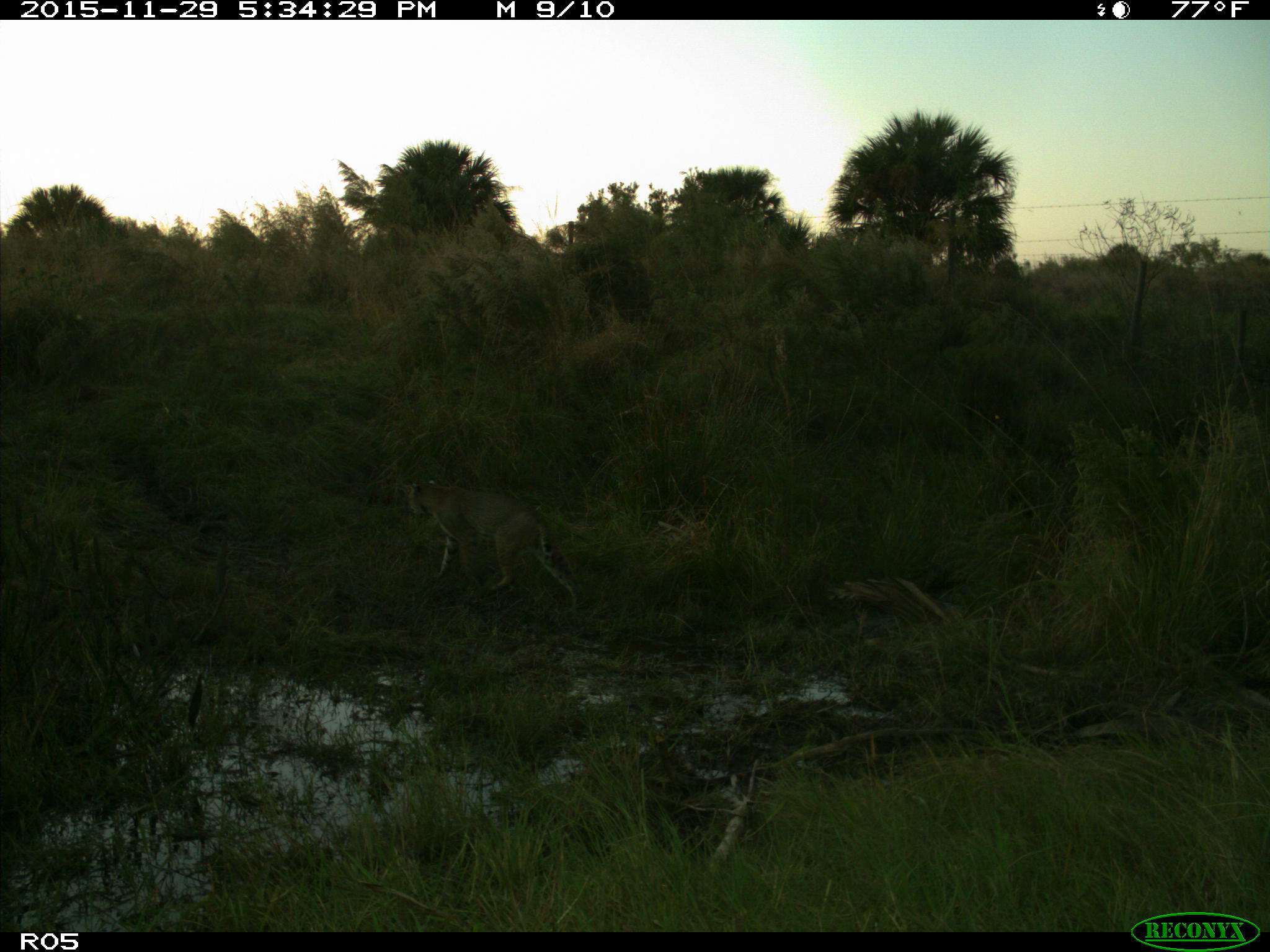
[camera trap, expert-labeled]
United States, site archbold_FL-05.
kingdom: Animalia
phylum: Chordata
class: Mammalia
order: Carnivora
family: Felidae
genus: Lynx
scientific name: Lynx rufus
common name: bobcat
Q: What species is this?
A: Lynx rufus (bobcat).